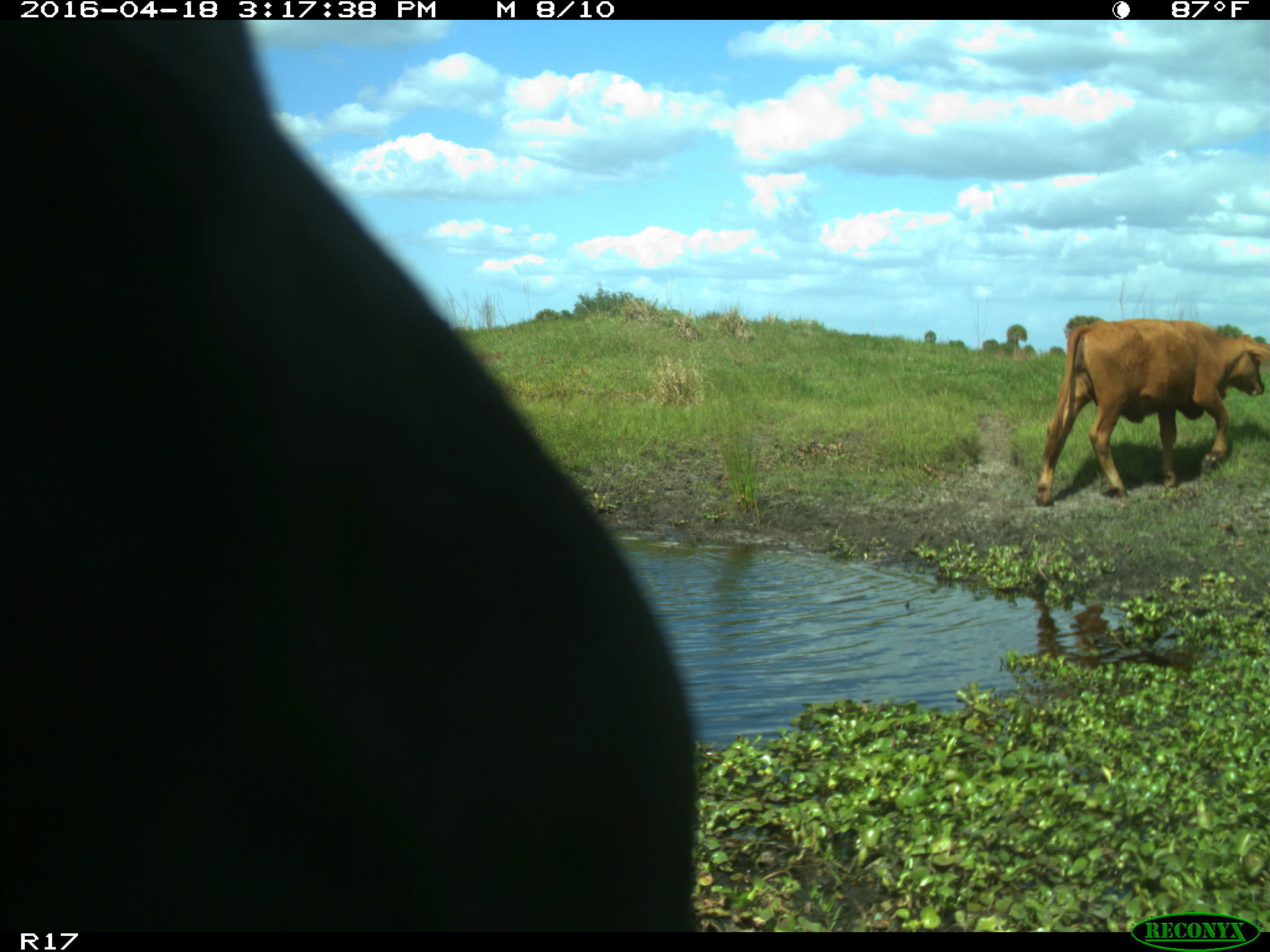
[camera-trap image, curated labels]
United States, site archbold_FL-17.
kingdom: Animalia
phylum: Chordata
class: Mammalia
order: Artiodactyla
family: Bovidae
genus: Bos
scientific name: Bos taurus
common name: domestic cow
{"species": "Bos taurus (domestic cow)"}